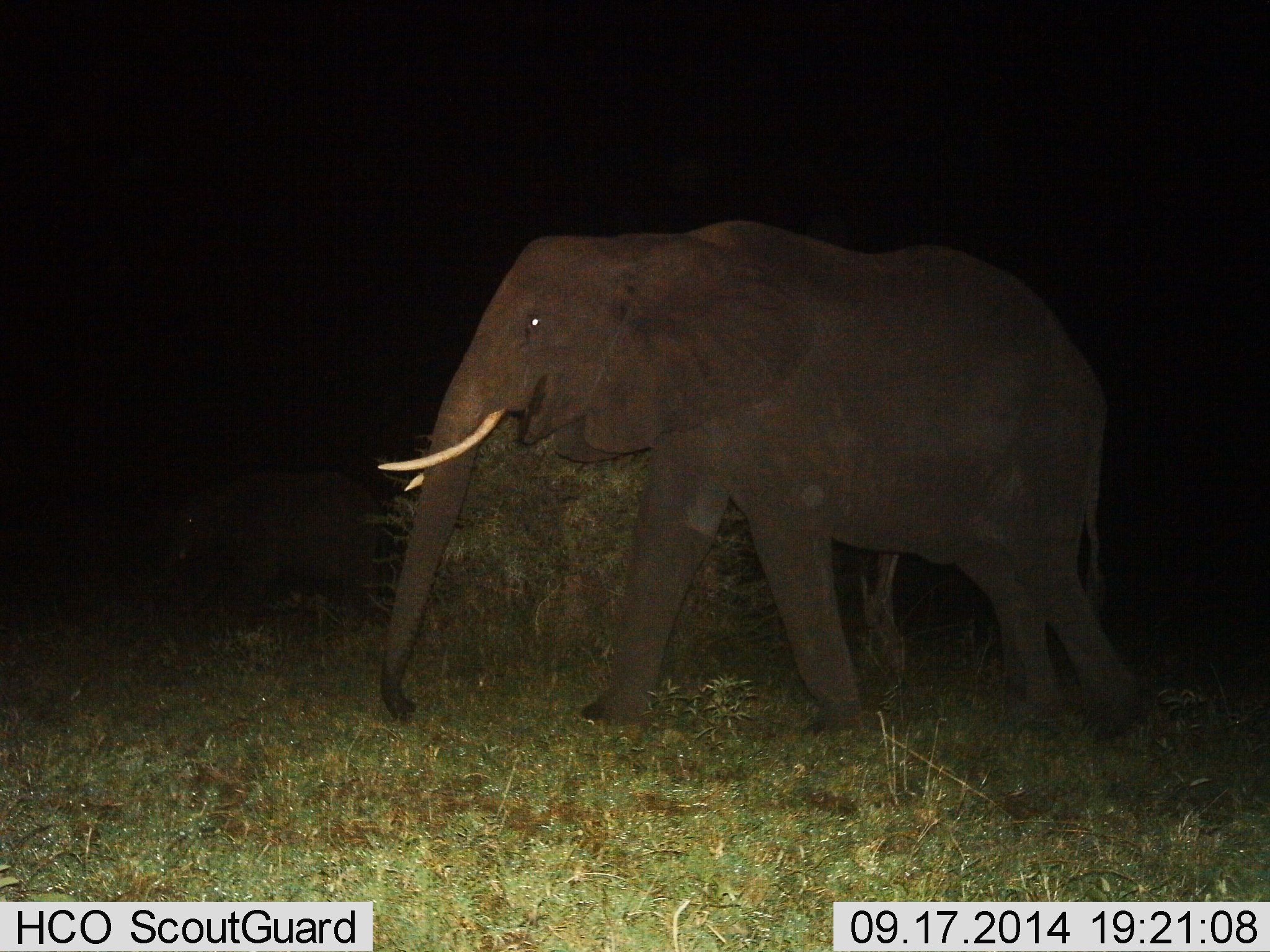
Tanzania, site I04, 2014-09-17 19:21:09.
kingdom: Animalia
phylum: Chordata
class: Mammalia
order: Proboscidea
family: Elephantidae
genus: Loxodonta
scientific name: Loxodonta africana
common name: african bush elephant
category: elephant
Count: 1.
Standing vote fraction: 0%.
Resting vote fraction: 0%.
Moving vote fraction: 100%.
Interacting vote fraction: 0%.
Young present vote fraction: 0%.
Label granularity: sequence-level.